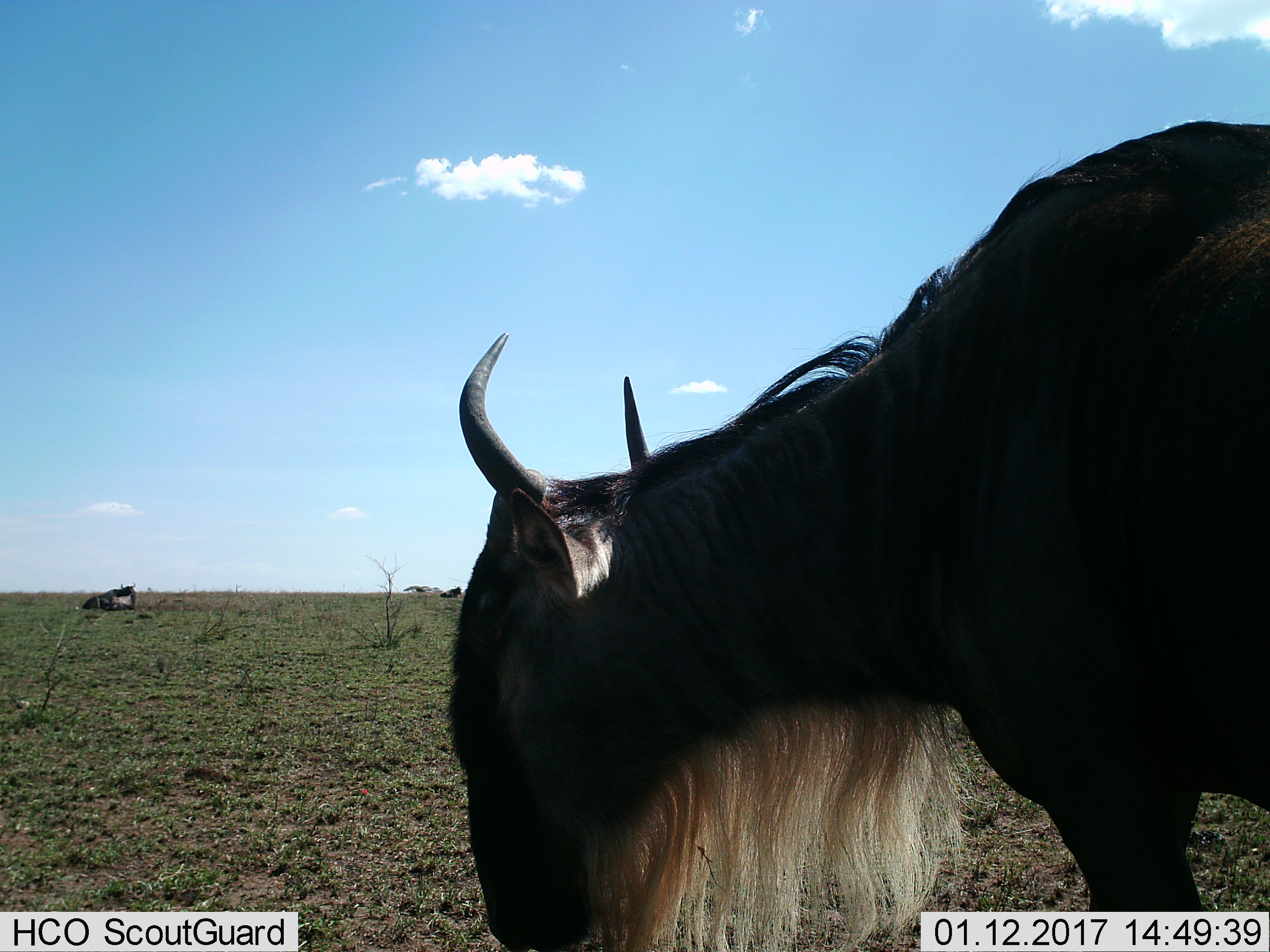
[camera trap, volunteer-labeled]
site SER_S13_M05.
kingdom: Animalia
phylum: Chordata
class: Mammalia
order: Artiodactyla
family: Bovidae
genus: Connochaetes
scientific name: Connochaetes taurinus taurinus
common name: blue wildebeest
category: wildebeestblue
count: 2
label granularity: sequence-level